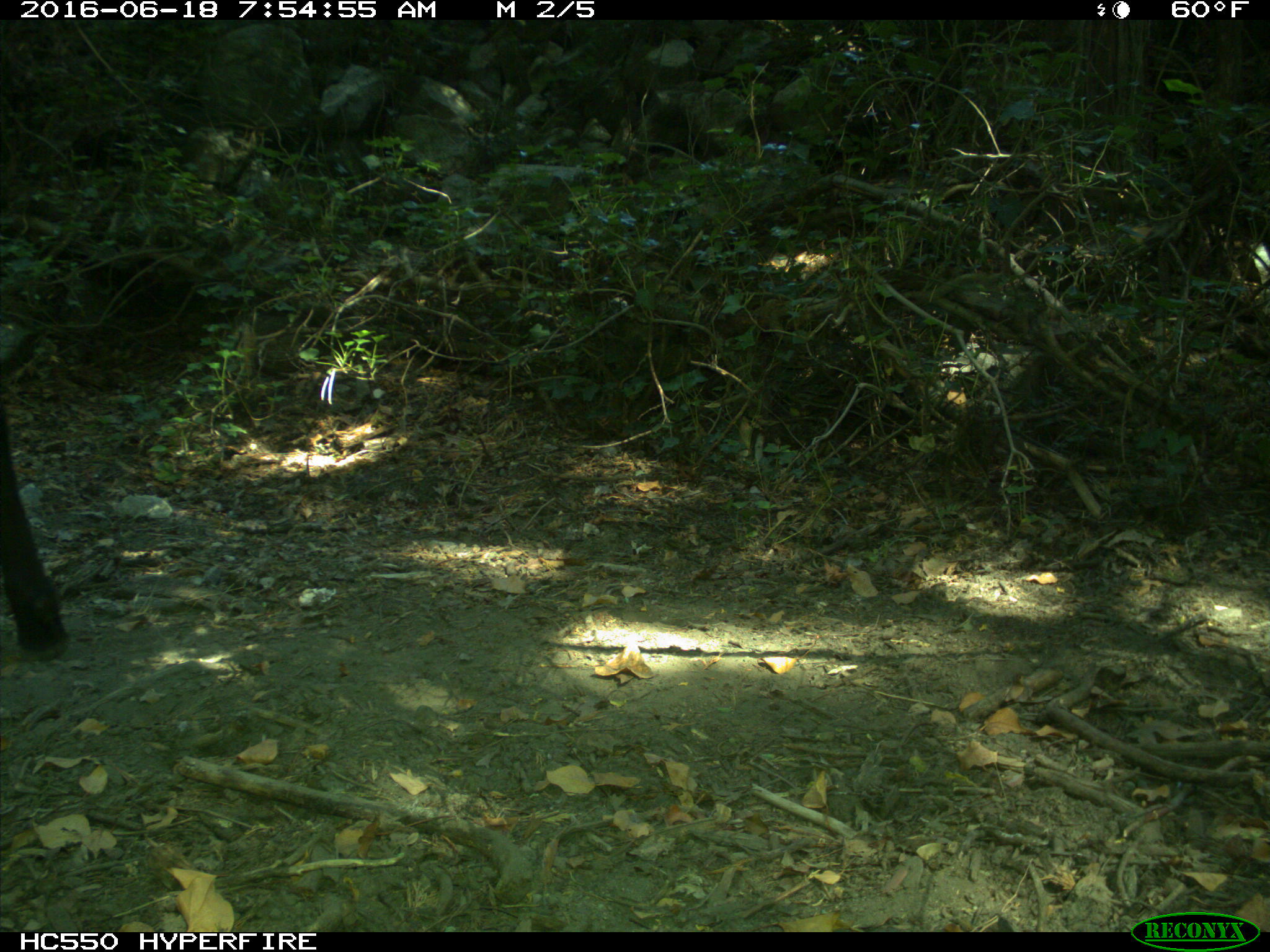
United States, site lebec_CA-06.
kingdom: Animalia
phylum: Chordata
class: Mammalia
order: Artiodactyla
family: Bovidae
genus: Bos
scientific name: Bos taurus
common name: domestic cow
Bos taurus (domestic cow).